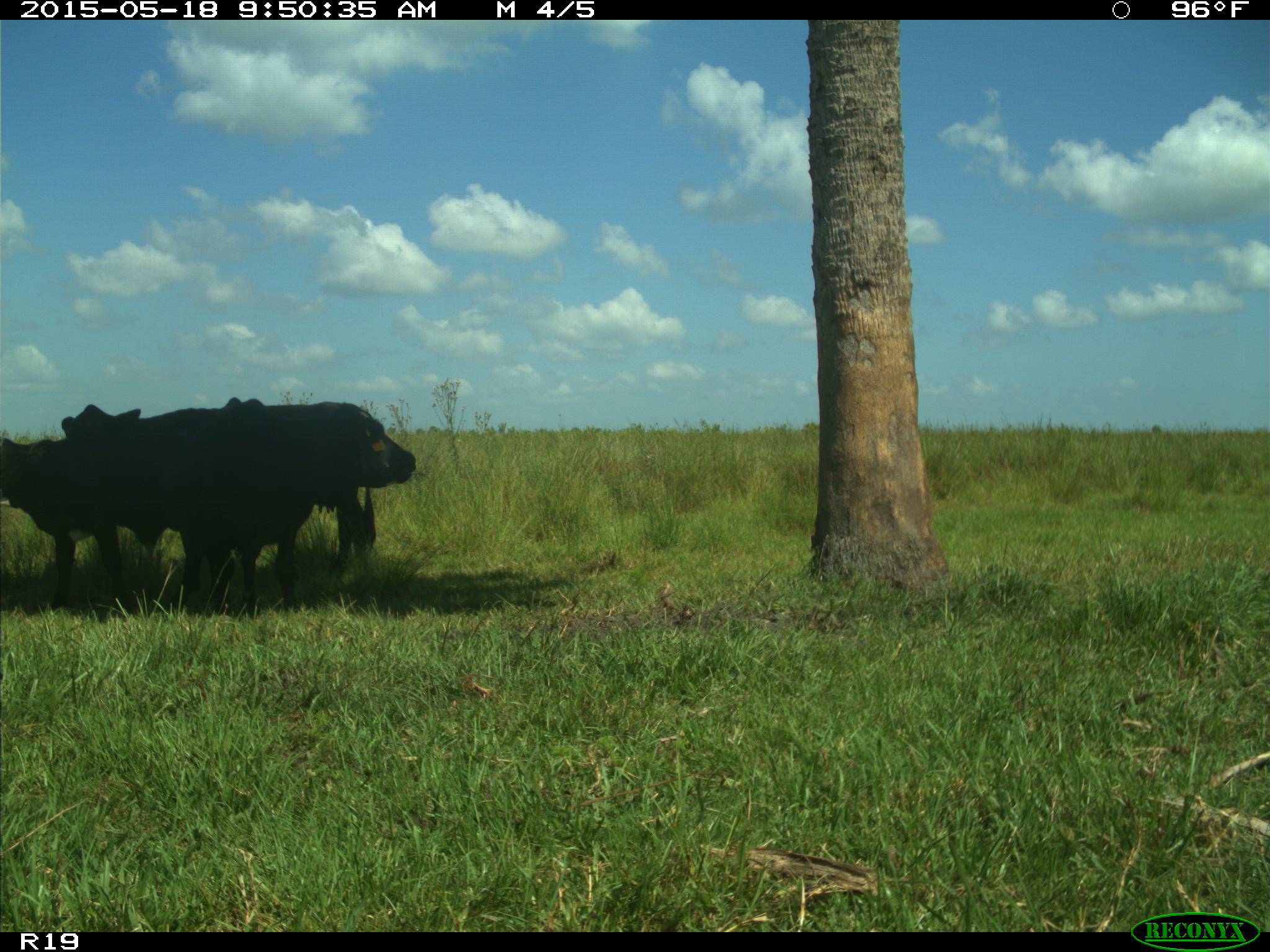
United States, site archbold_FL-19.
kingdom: Animalia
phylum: Chordata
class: Mammalia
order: Artiodactyla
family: Bovidae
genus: Bos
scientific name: Bos taurus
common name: domestic cow